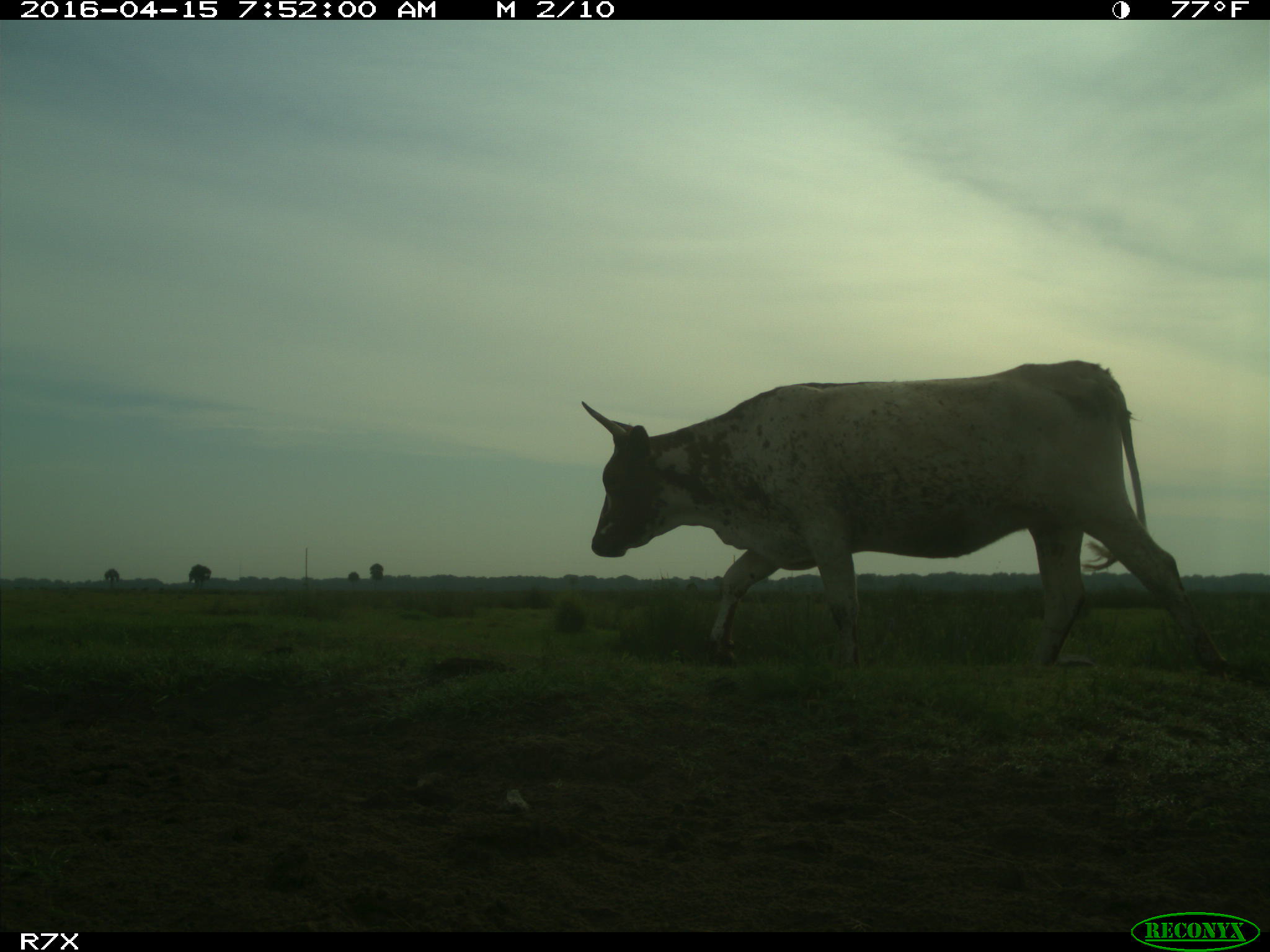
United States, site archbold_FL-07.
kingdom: Animalia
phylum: Chordata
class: Mammalia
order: Artiodactyla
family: Bovidae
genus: Bos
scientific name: Bos taurus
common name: domestic cow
Bos taurus (domestic cow).